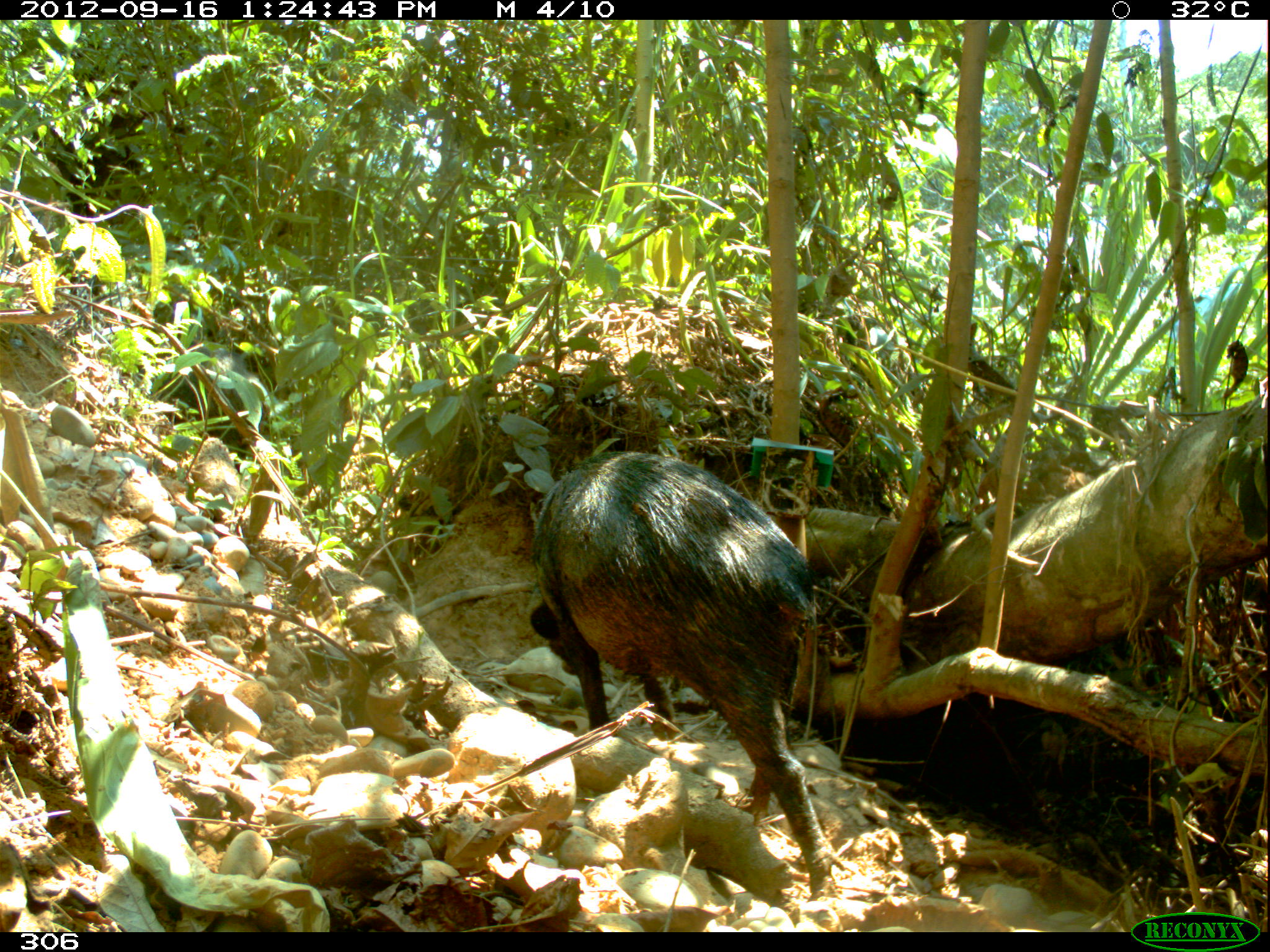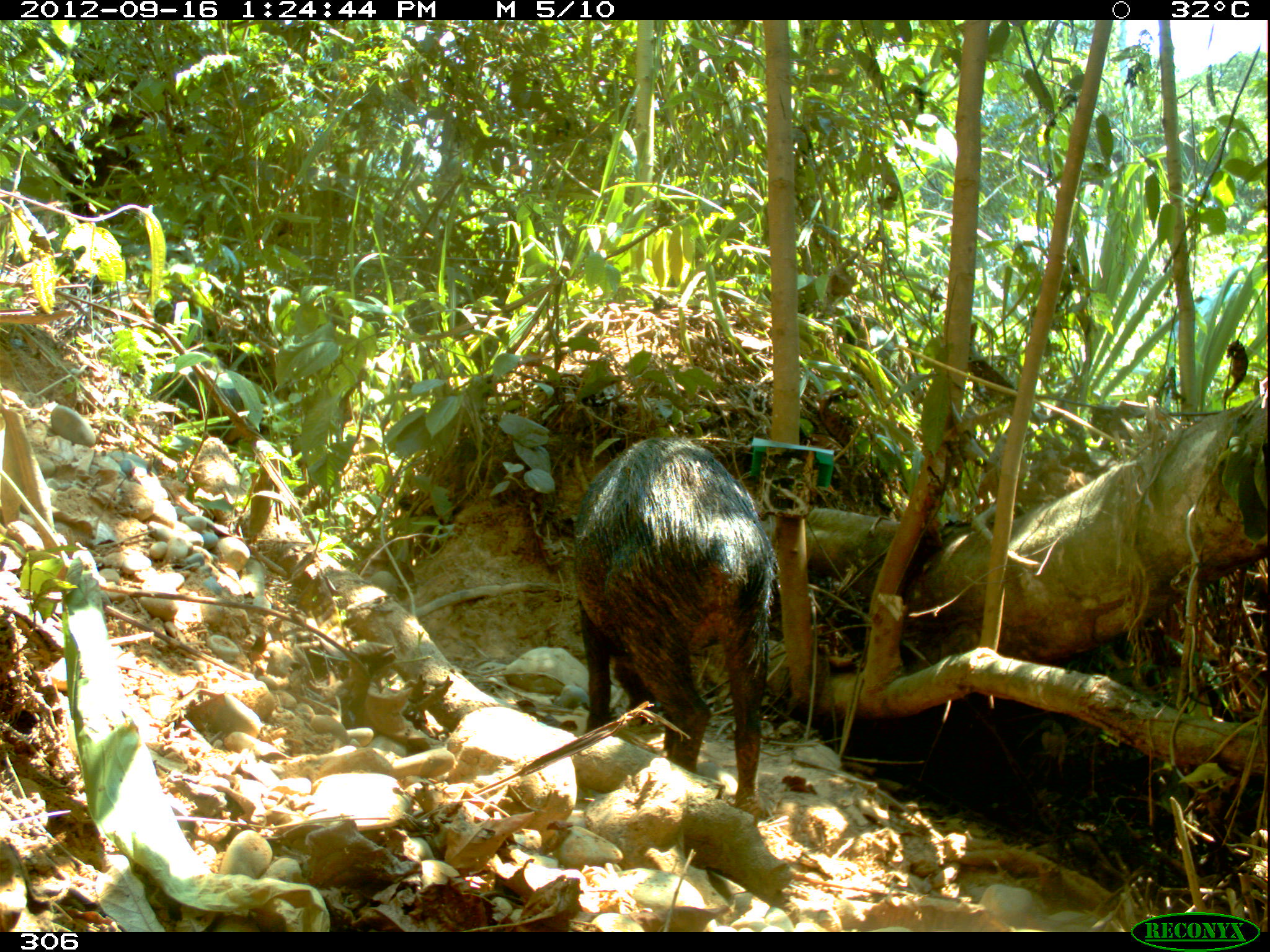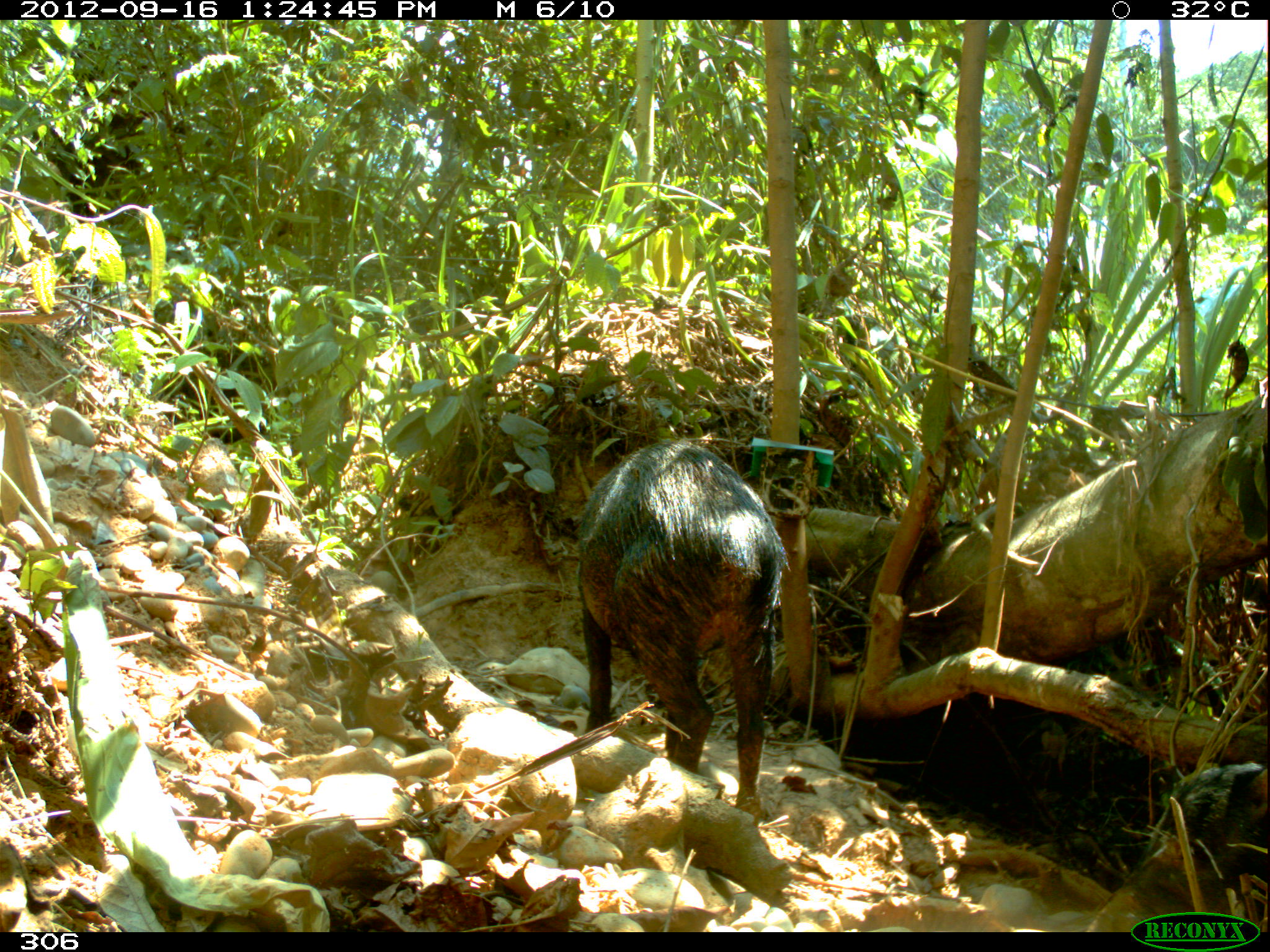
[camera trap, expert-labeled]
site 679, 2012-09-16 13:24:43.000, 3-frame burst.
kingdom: Animalia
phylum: Chordata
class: Mammalia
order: Artiodactyla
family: Tayassuidae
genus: Tayassu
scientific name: Tayassu pecari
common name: white-lipped peccary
Tayassu pecari (white-lipped peccary).